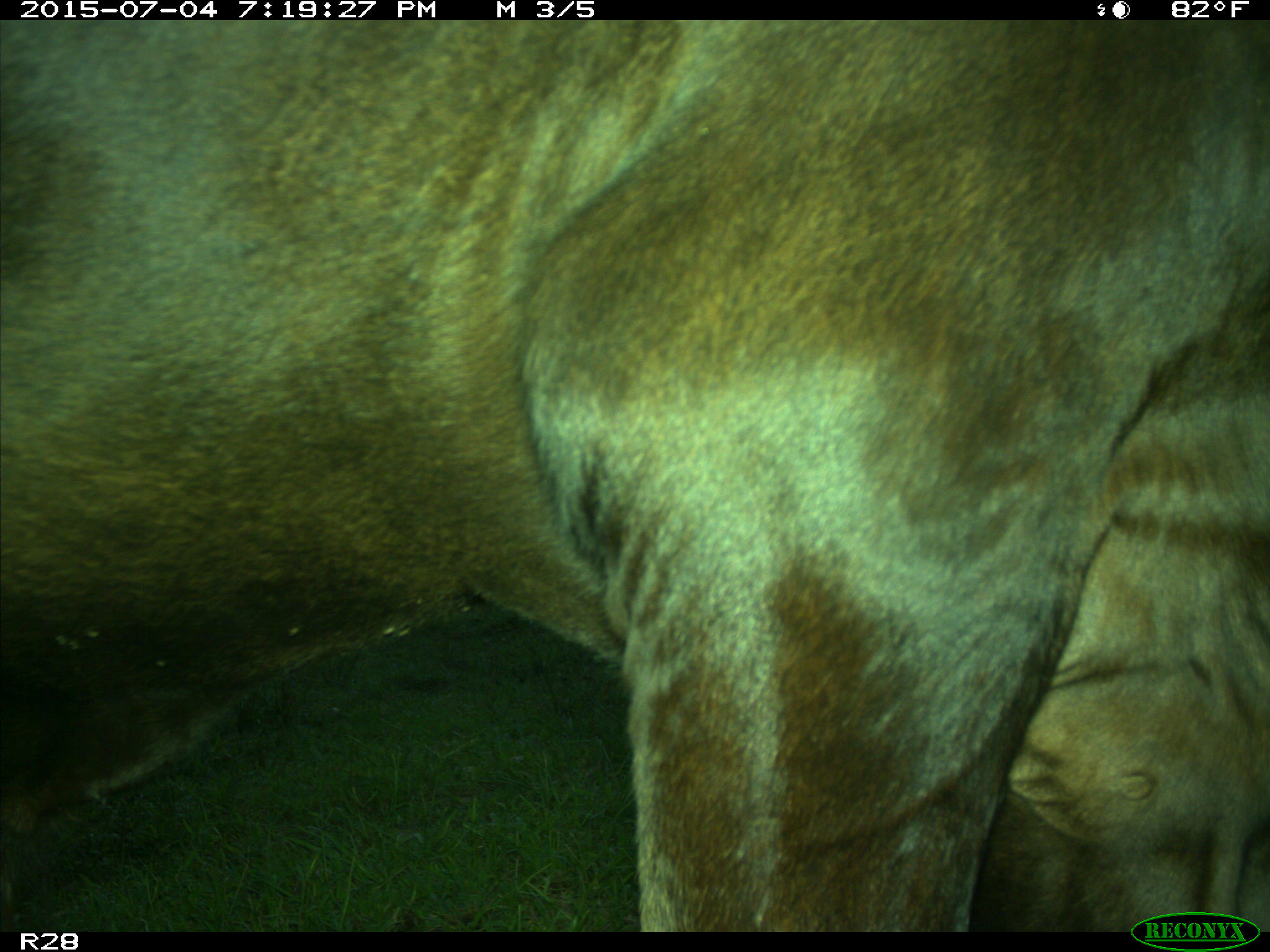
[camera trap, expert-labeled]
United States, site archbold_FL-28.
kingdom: Animalia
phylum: Chordata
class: Mammalia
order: Artiodactyla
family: Bovidae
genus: Bos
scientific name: Bos taurus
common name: domestic cow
Bos taurus (domestic cow).